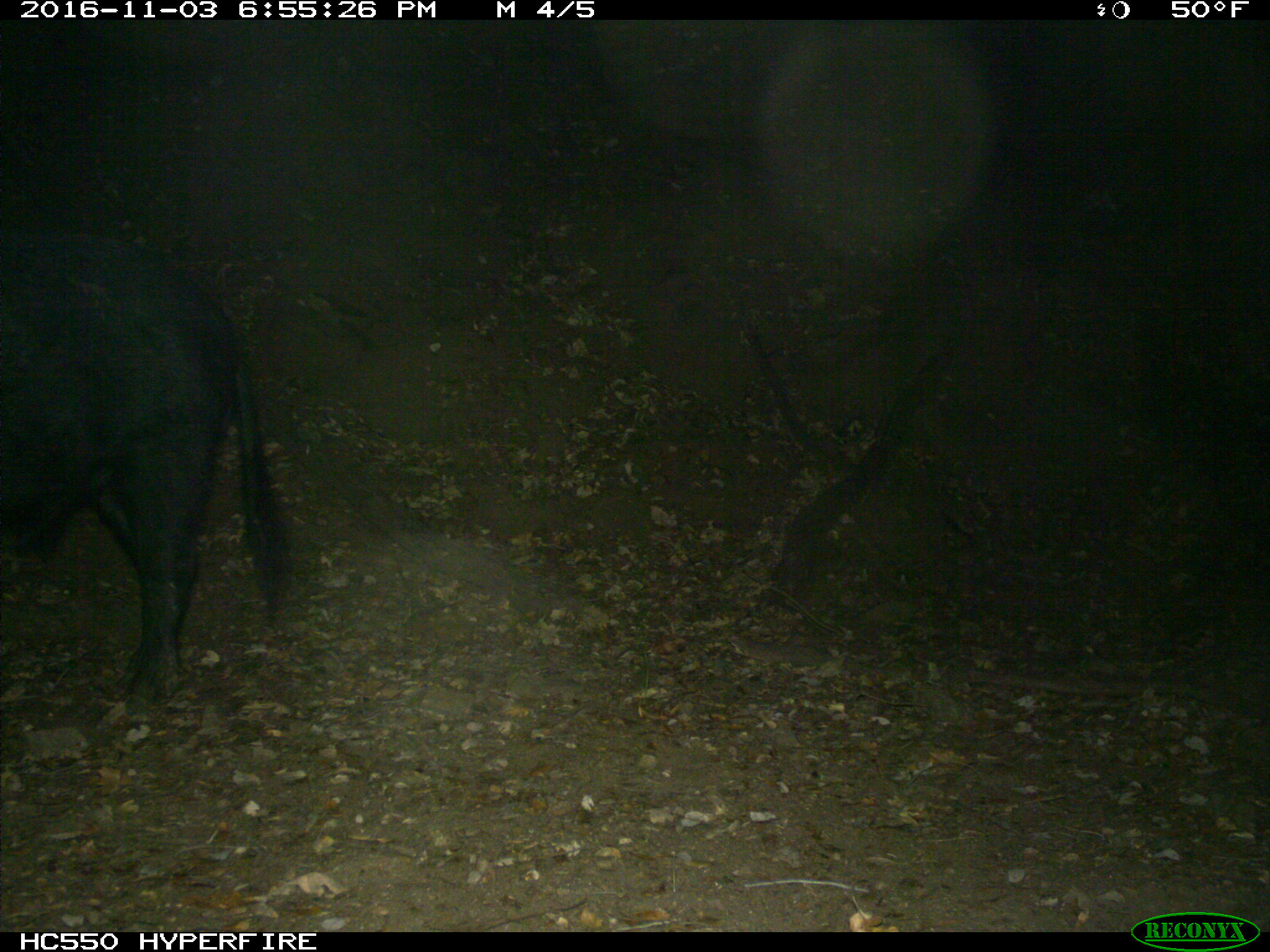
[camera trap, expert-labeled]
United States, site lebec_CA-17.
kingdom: Animalia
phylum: Chordata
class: Mammalia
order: Artiodactyla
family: Suidae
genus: Sus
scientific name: Sus scrofa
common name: wild boar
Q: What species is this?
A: Sus scrofa (wild boar).